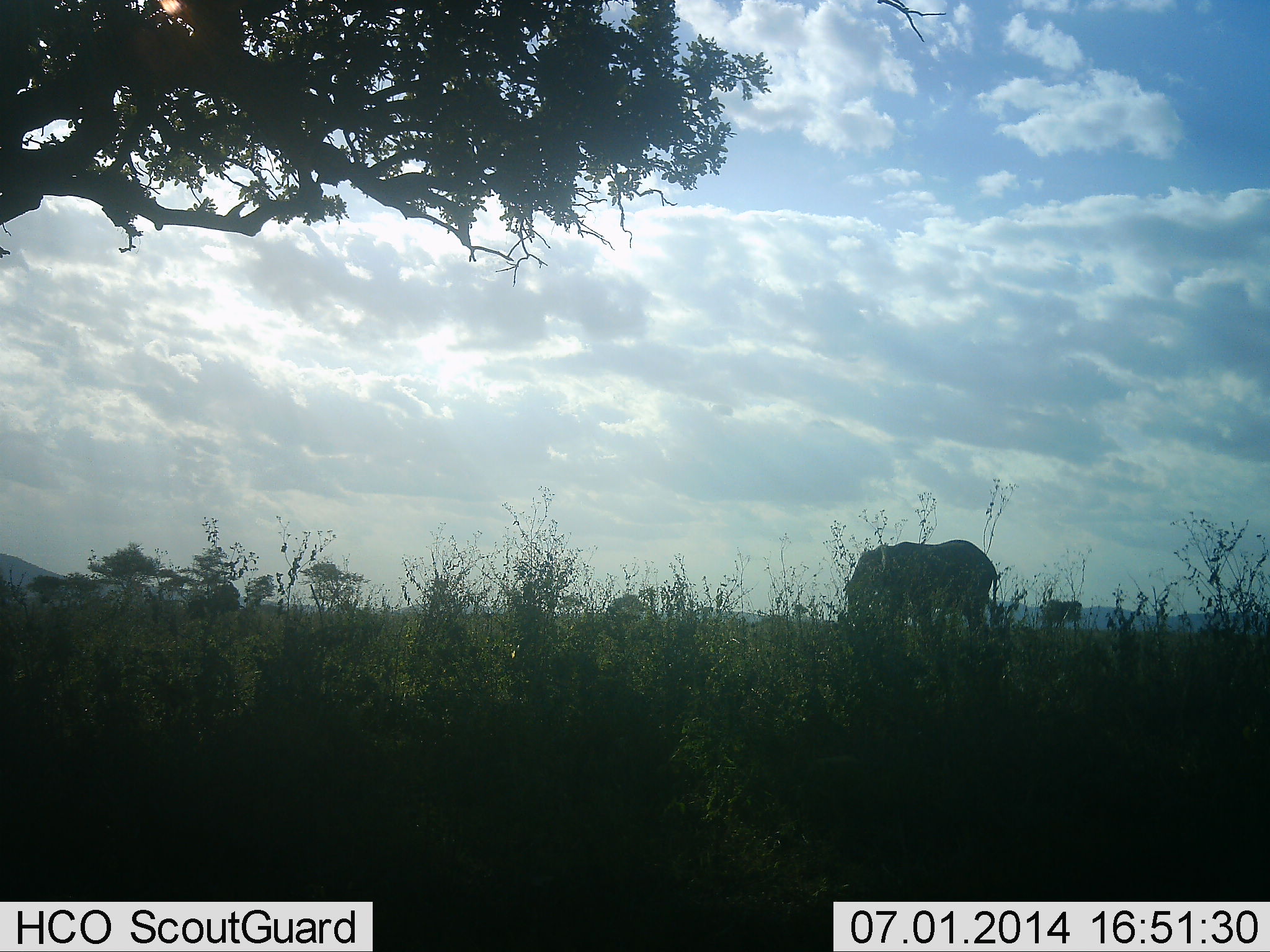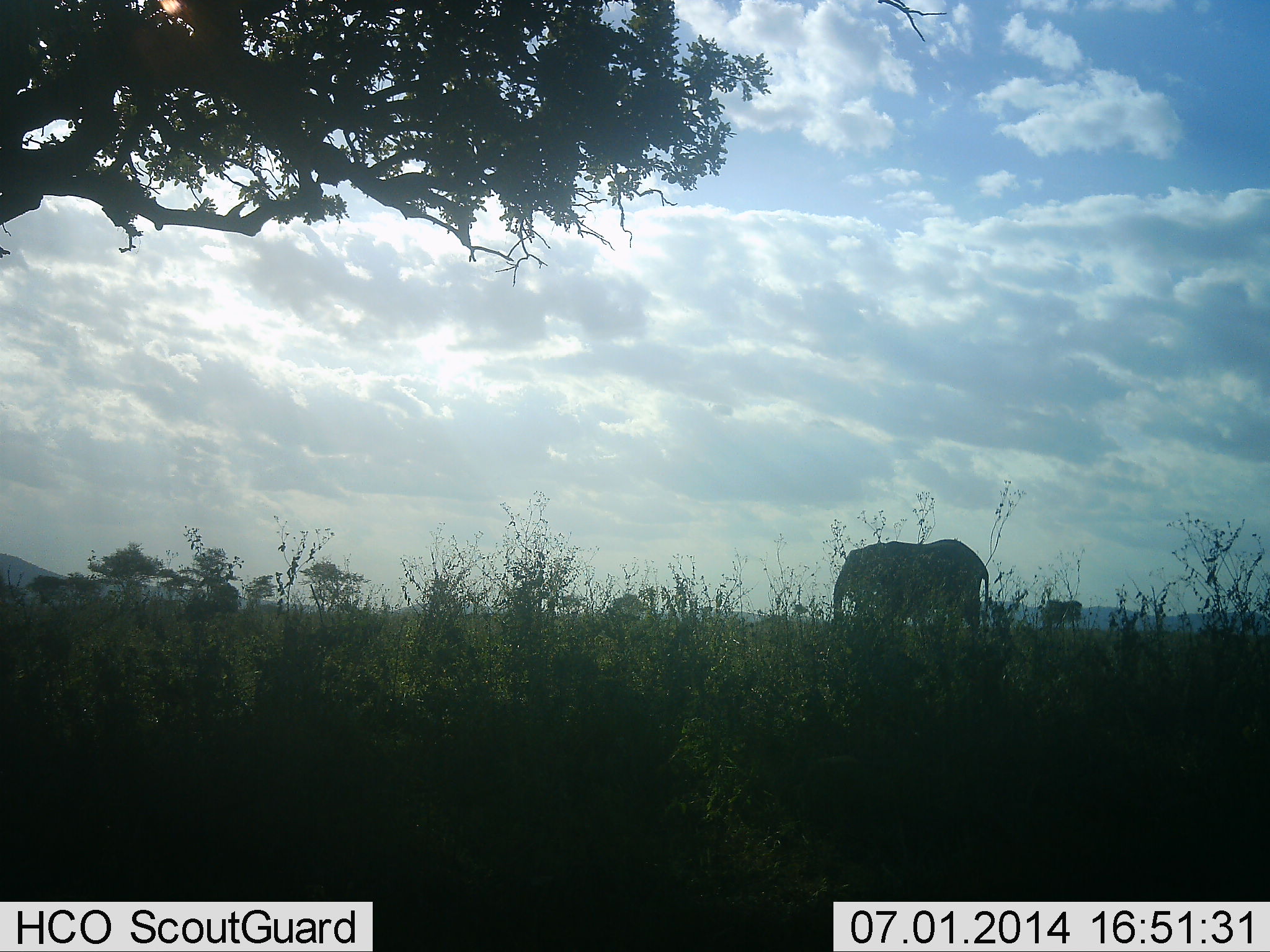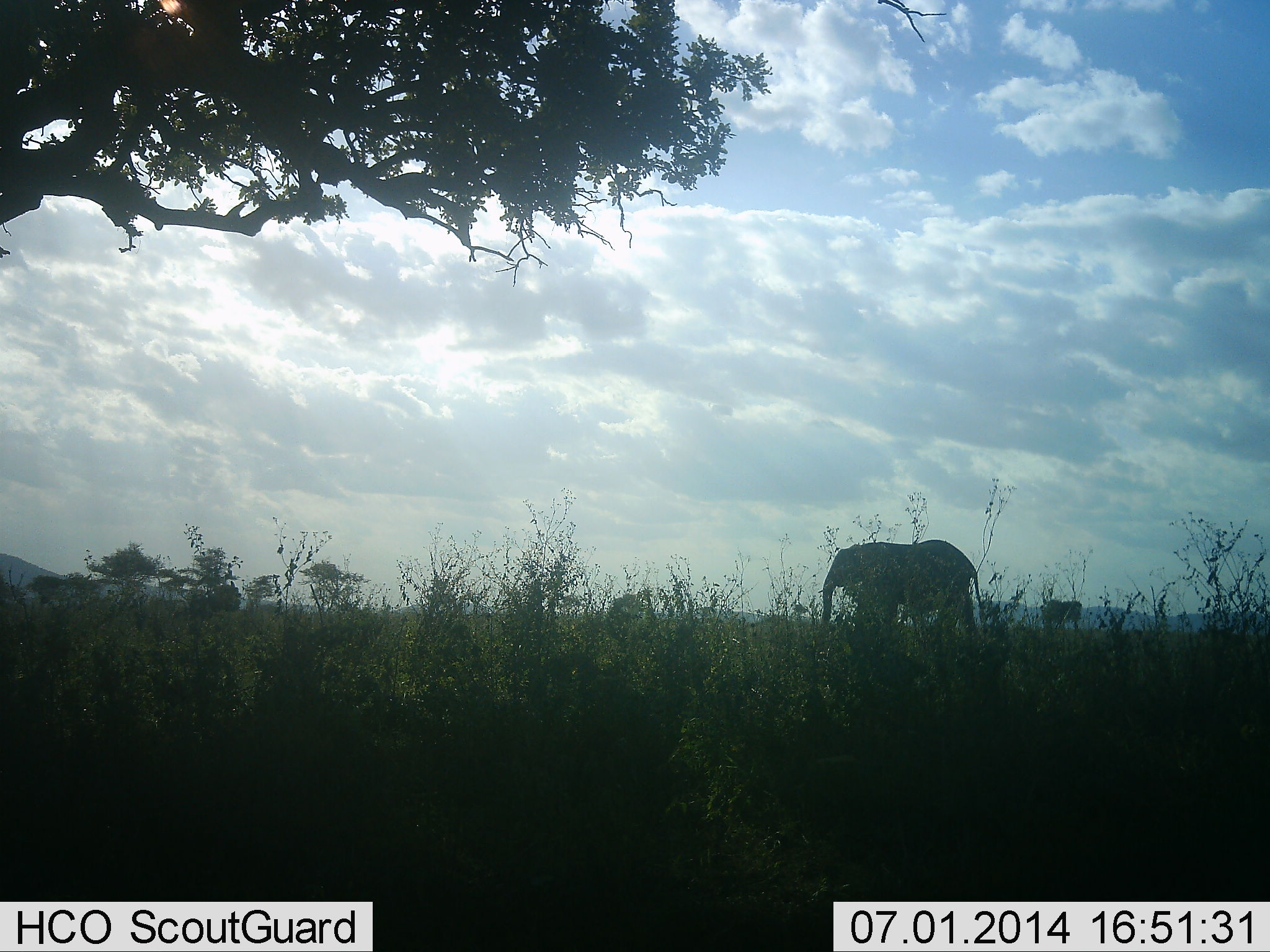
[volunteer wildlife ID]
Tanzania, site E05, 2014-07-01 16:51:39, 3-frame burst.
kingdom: Animalia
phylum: Chordata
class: Mammalia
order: Proboscidea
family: Elephantidae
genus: Loxodonta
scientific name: Loxodonta africana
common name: african bush elephant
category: elephant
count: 1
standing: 10%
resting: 0%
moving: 90%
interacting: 0%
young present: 0%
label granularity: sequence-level